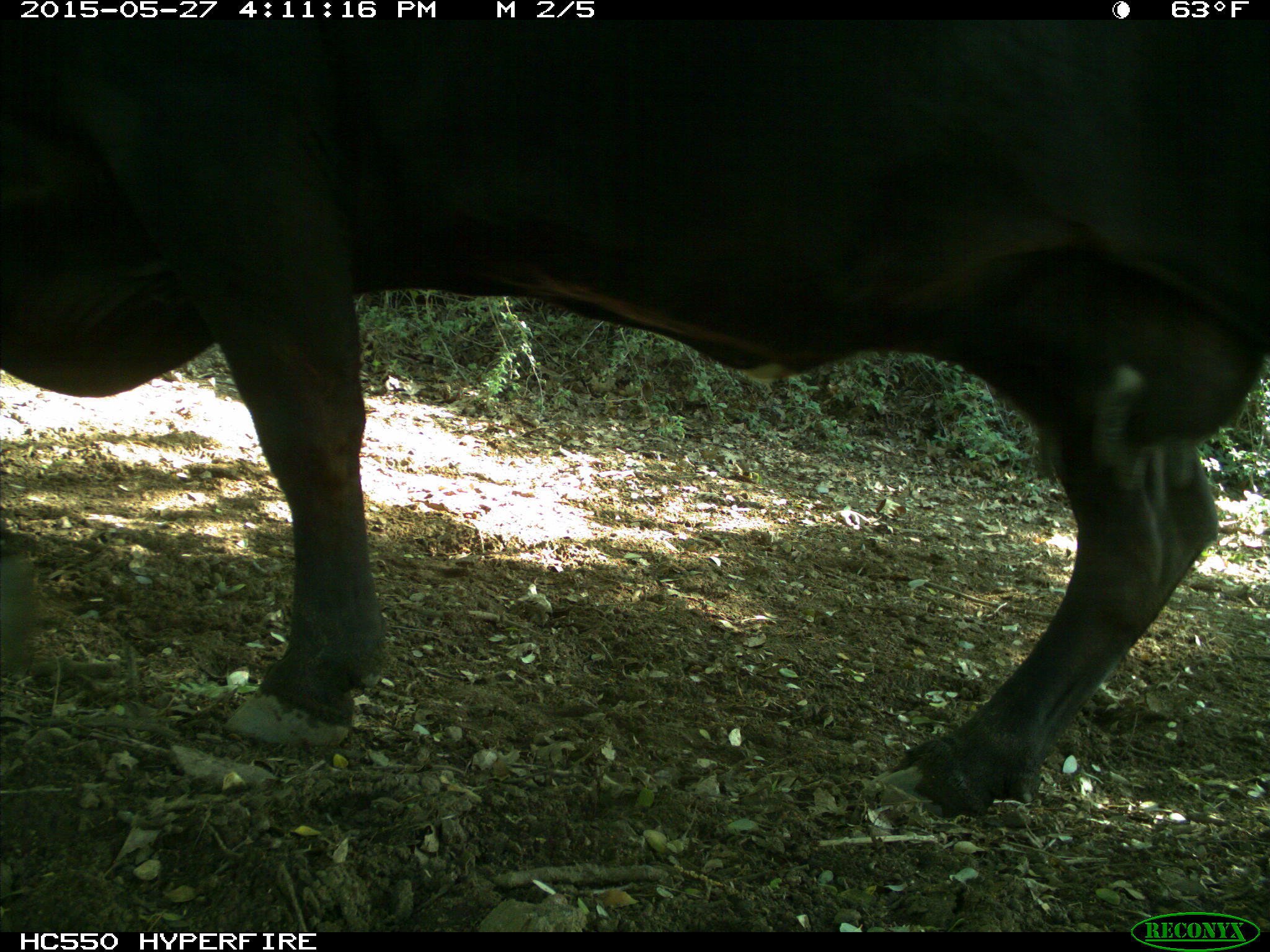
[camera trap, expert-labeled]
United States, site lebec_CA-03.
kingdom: Animalia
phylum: Chordata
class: Mammalia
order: Artiodactyla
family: Bovidae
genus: Bos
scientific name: Bos taurus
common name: domestic cow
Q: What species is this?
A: Bos taurus (domestic cow).